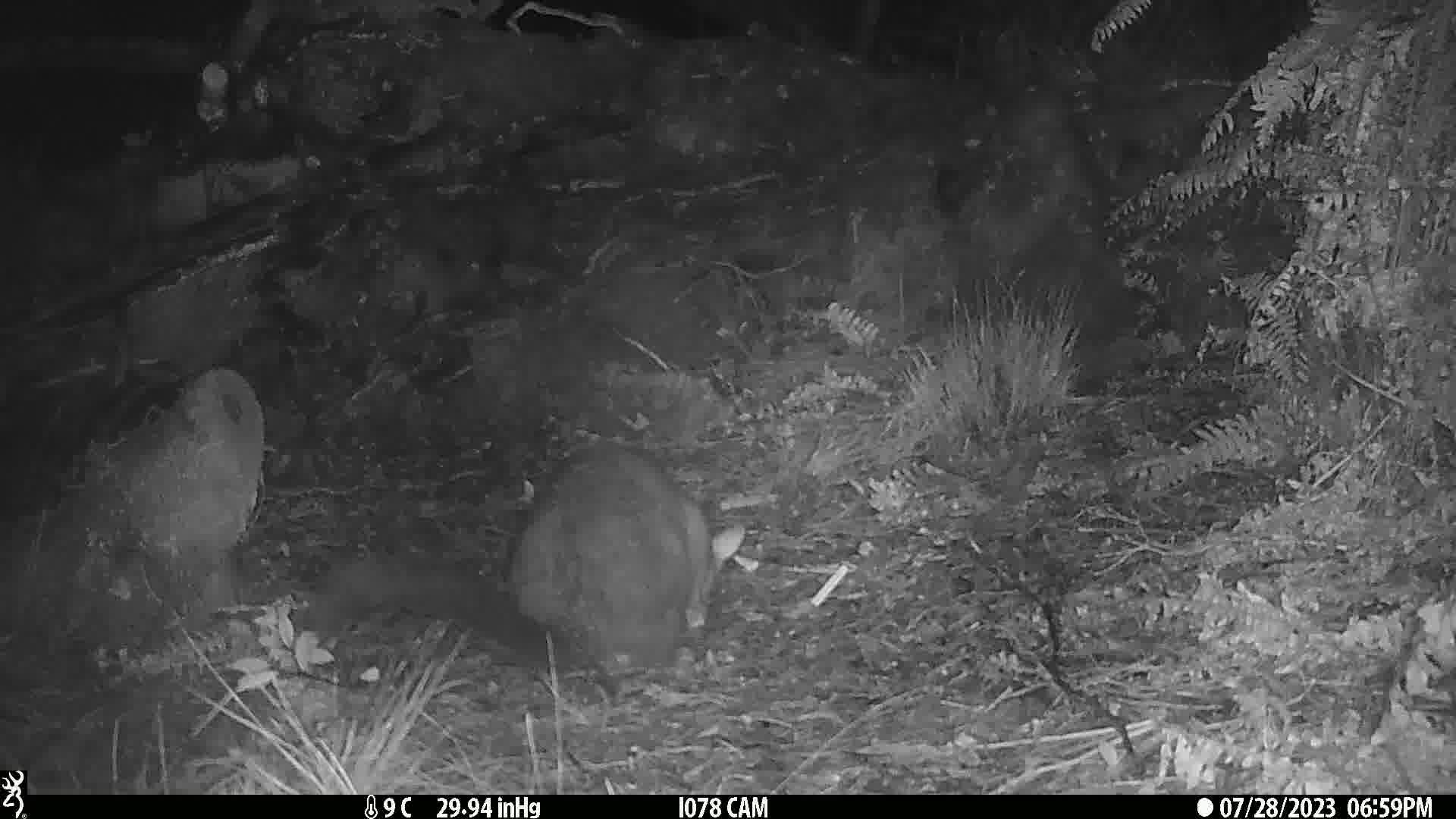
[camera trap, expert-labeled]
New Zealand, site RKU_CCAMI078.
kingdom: Animalia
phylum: Chordata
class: Mammalia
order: Diprotodontia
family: Phalangeridae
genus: Trichosurus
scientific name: Trichosurus vulpecula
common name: common brushtail possum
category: possum